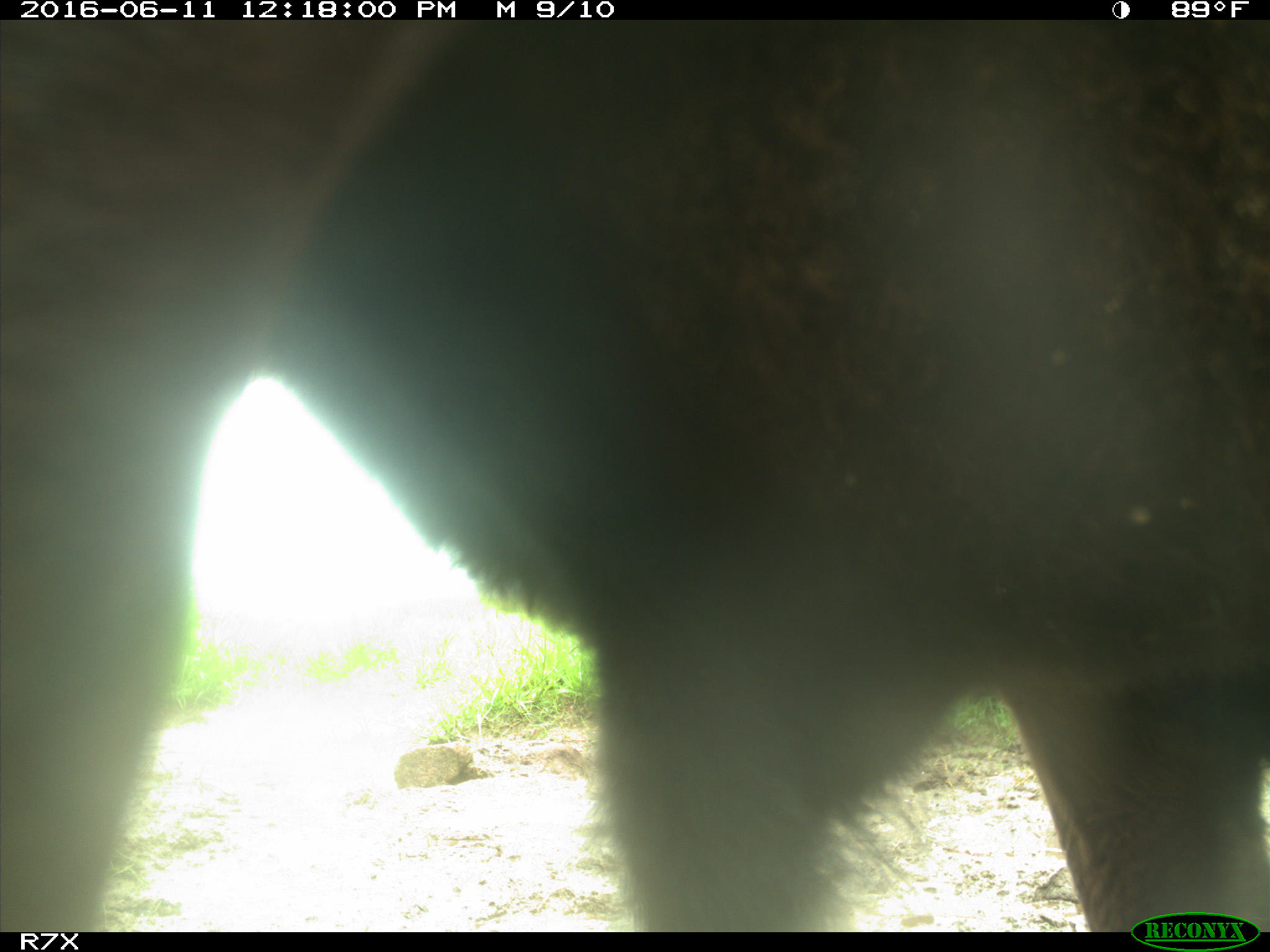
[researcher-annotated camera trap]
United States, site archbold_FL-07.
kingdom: Animalia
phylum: Chordata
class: Mammalia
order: Artiodactyla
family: Bovidae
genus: Bos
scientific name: Bos taurus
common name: domestic cow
Bos taurus (domestic cow).